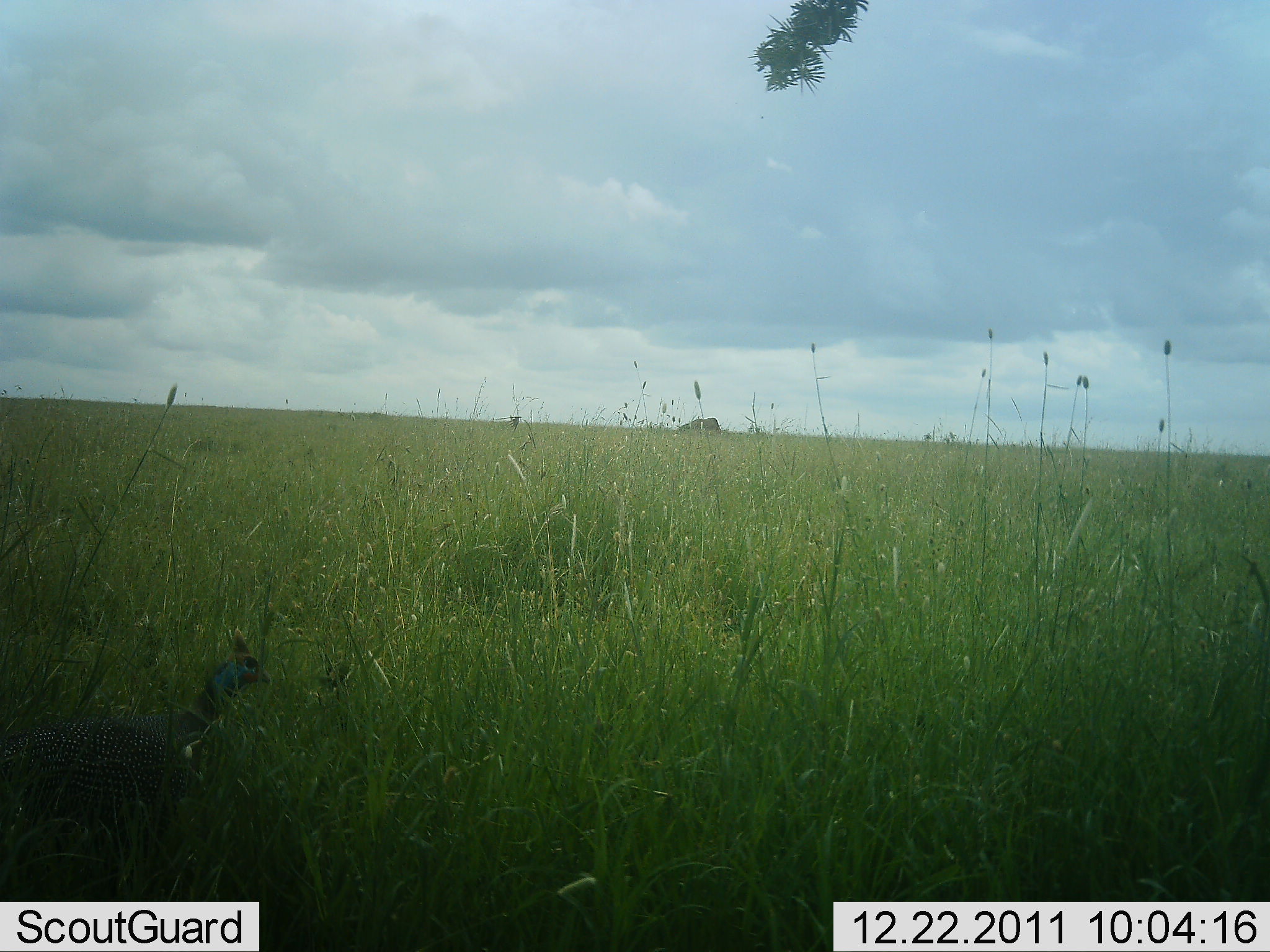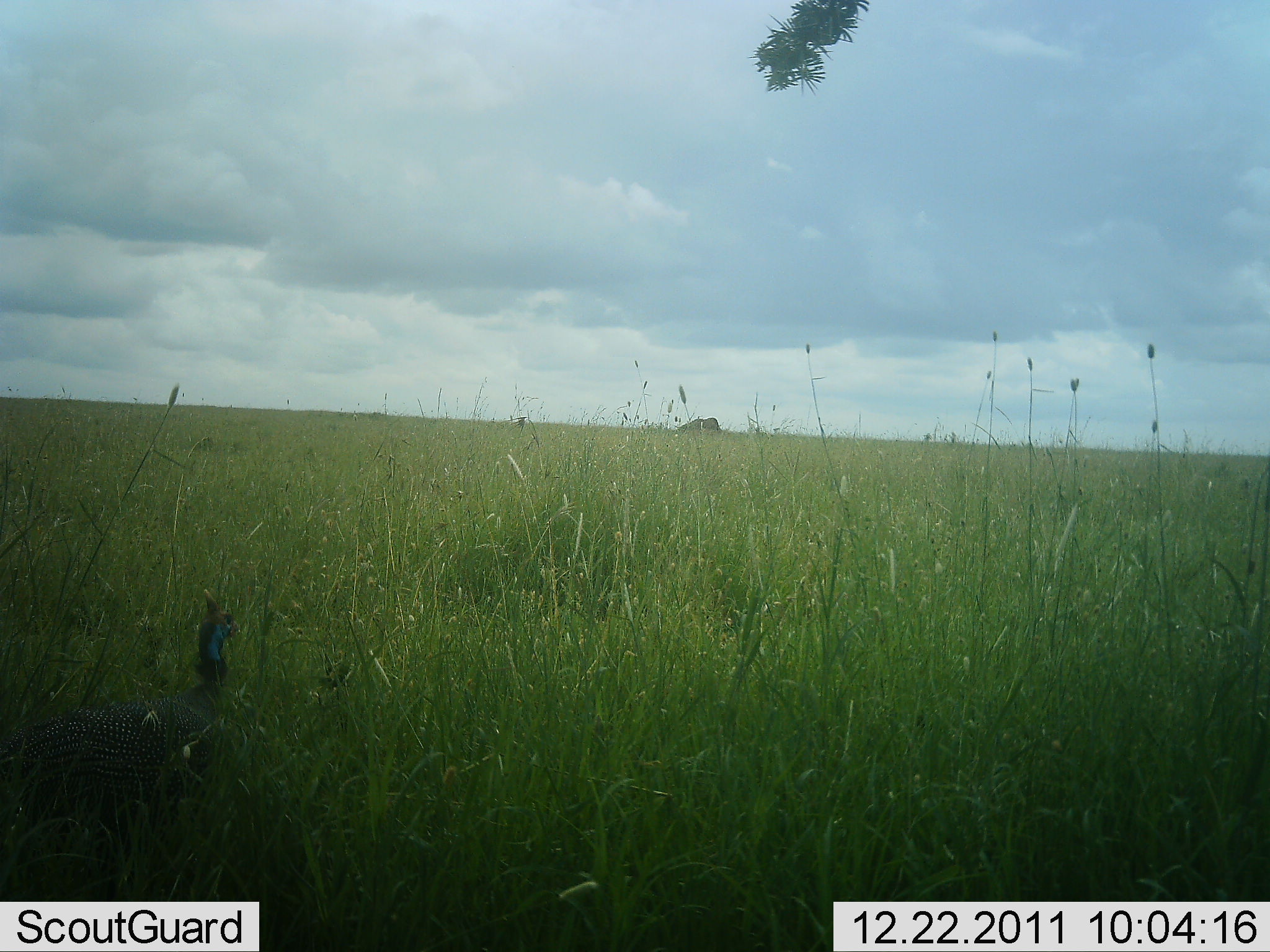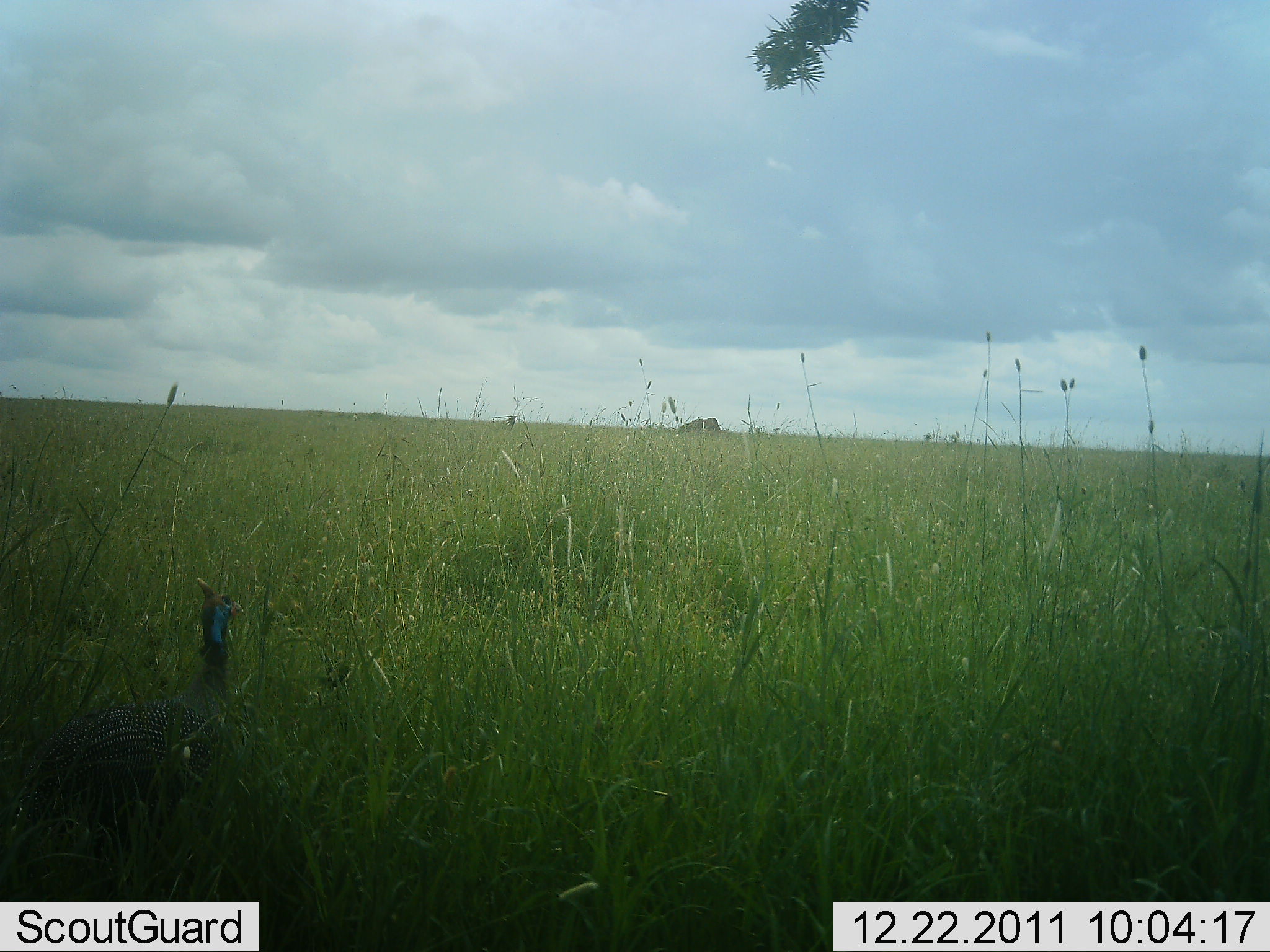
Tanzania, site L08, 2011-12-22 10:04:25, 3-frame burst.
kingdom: Animalia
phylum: Chordata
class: Aves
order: Galliformes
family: Numididae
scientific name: Numididae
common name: guinea fowl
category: guineafowl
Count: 1.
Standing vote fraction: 85%.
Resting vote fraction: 0%.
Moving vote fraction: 15%.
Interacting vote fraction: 0%.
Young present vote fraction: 0%.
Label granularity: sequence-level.